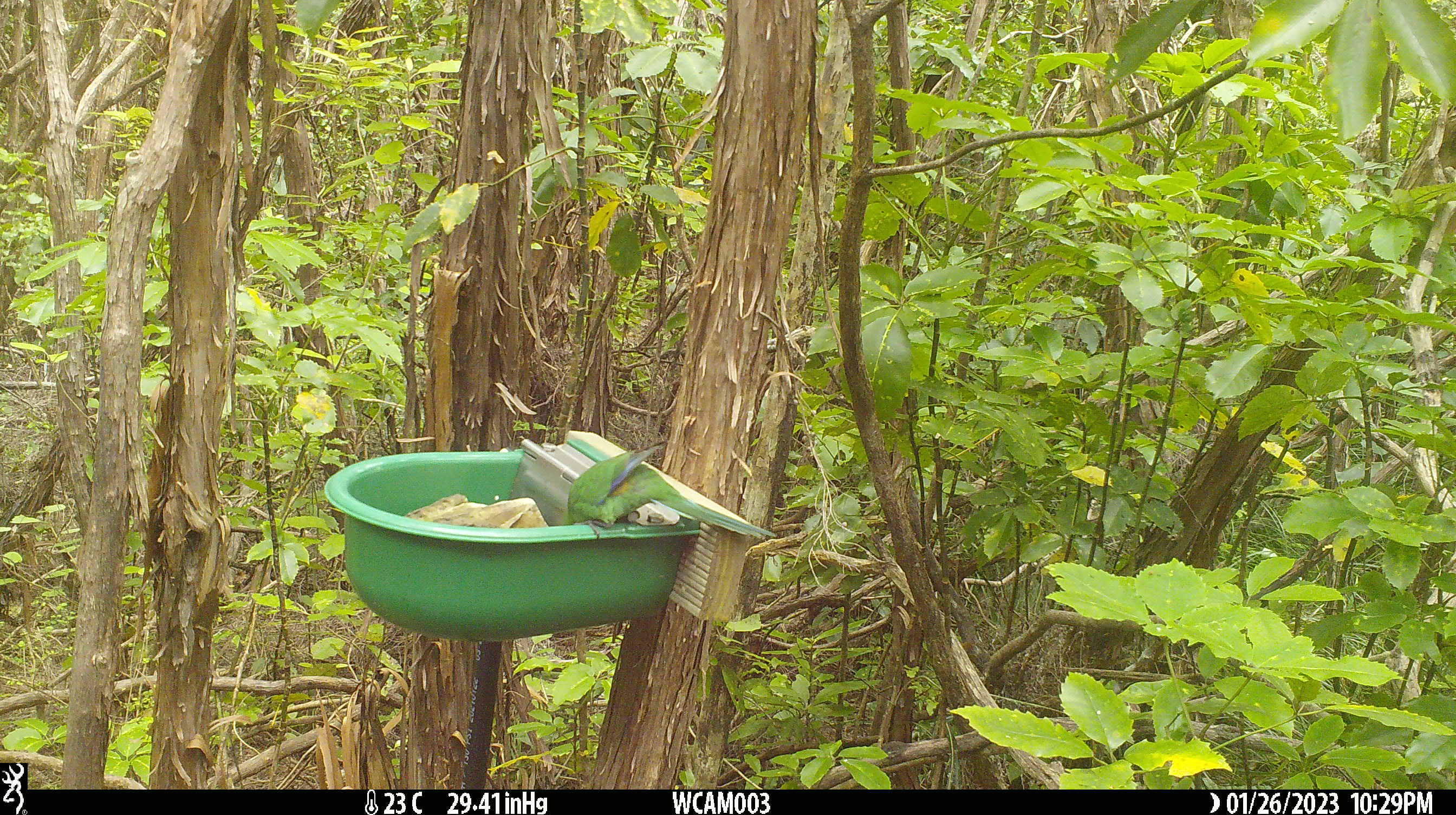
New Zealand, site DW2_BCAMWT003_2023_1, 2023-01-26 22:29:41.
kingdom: Animalia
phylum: Chordata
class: Aves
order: Psittaciformes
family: Psittaculidae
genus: Cyanoramphus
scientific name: Cyanoramphus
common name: parakeet